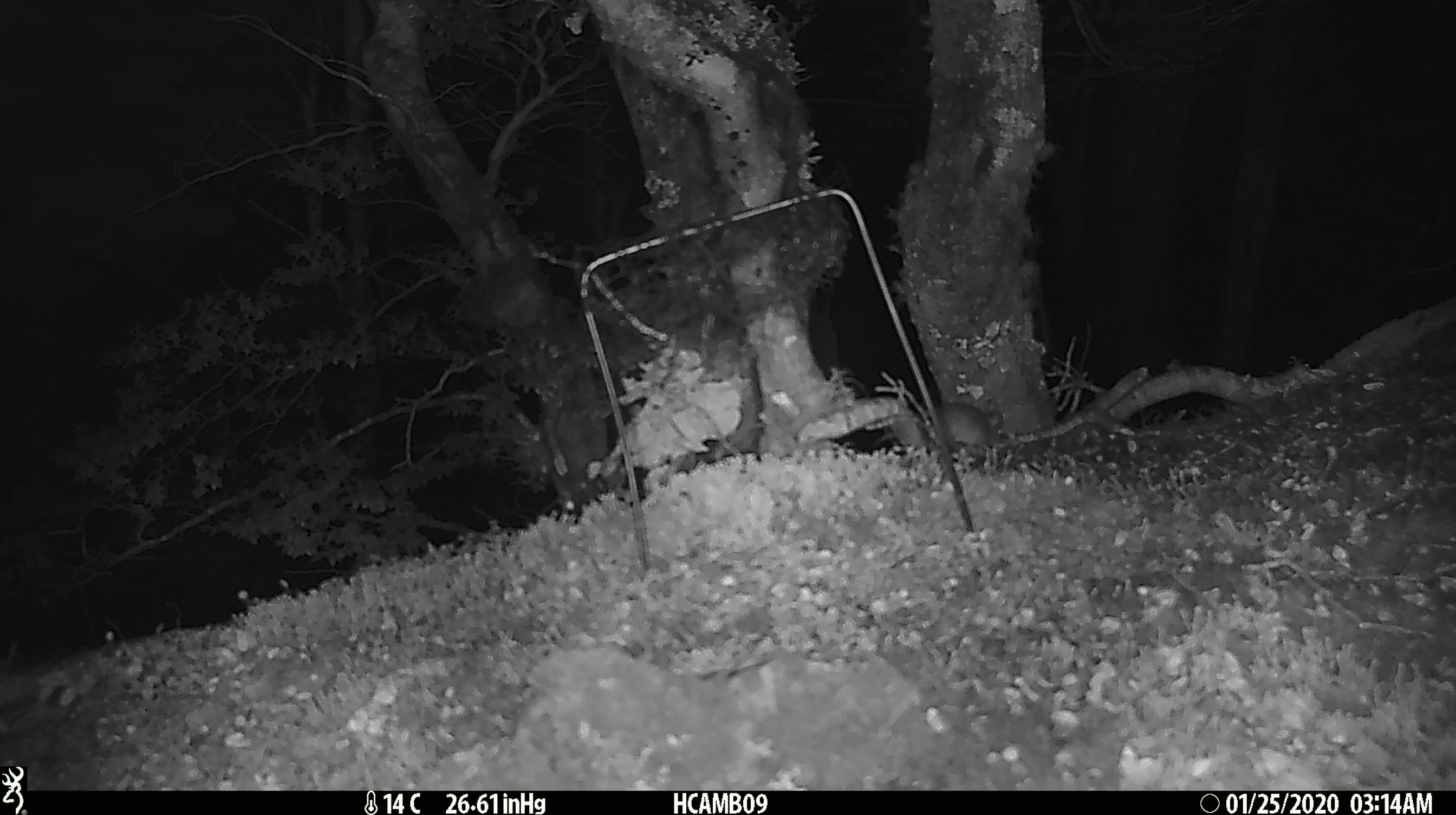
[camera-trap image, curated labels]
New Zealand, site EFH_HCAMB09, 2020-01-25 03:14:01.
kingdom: Animalia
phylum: Chordata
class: Mammalia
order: Rodentia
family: Muridae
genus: Mus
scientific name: Mus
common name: mouse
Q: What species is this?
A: Mouse (Mus).